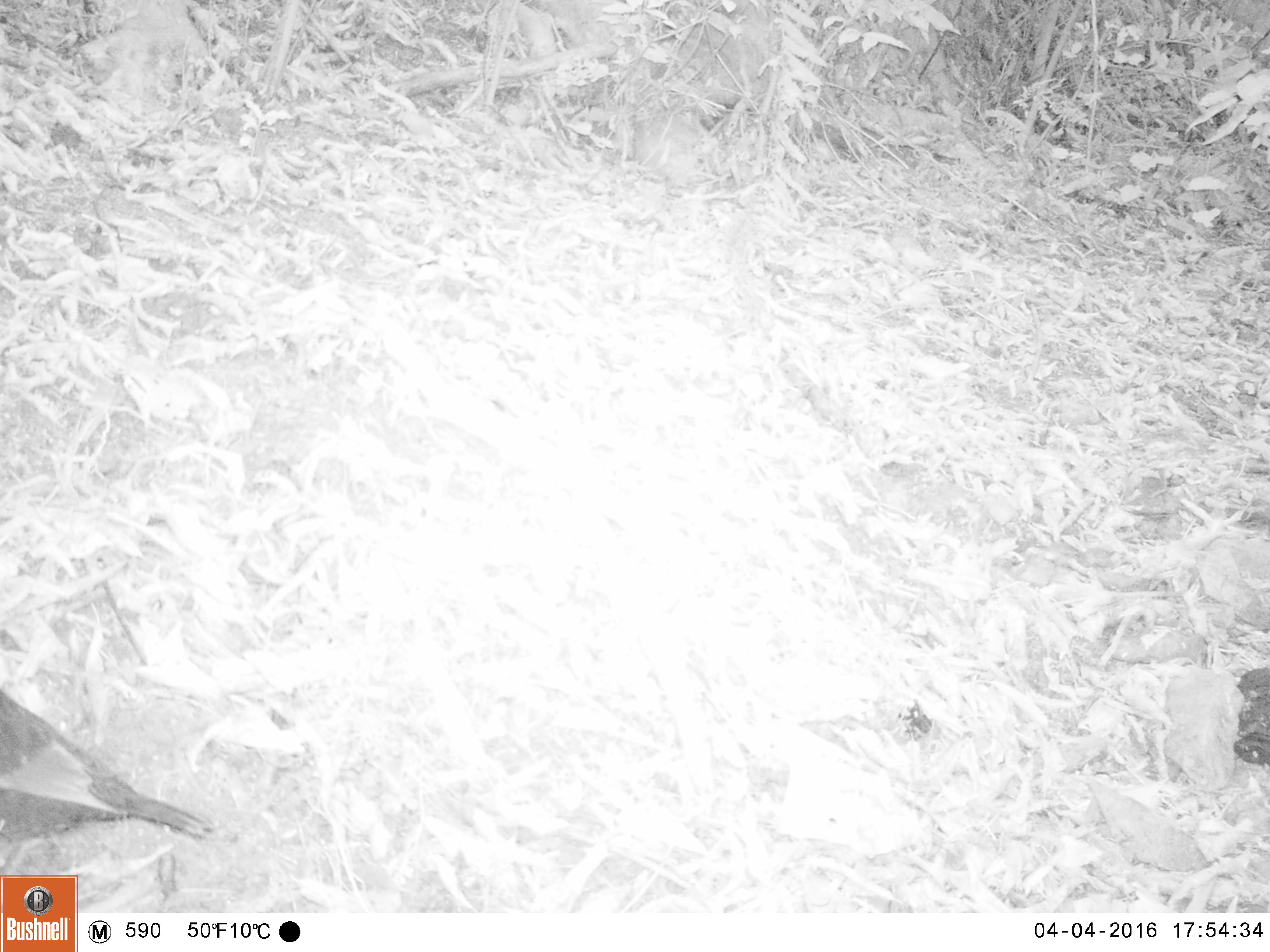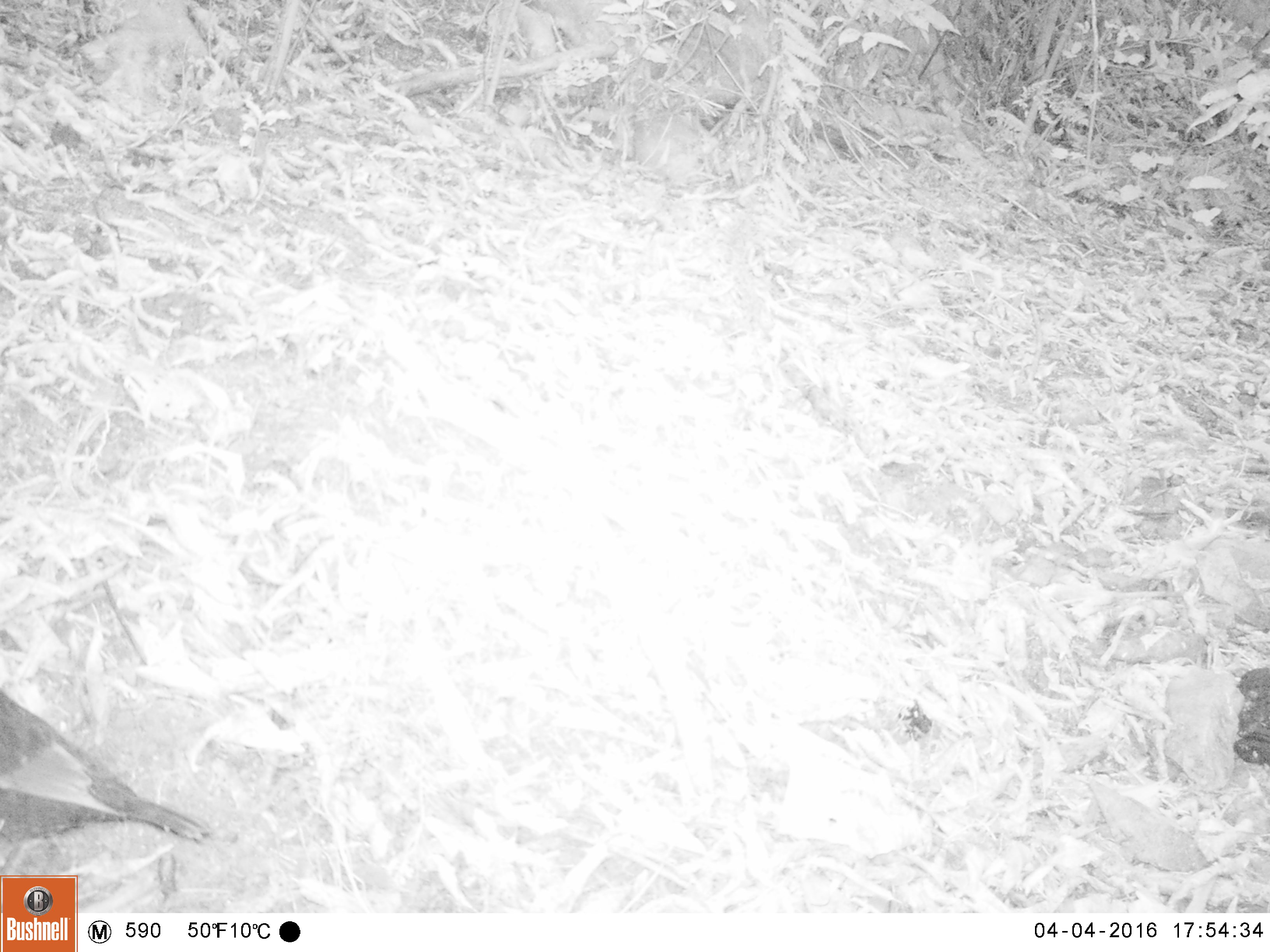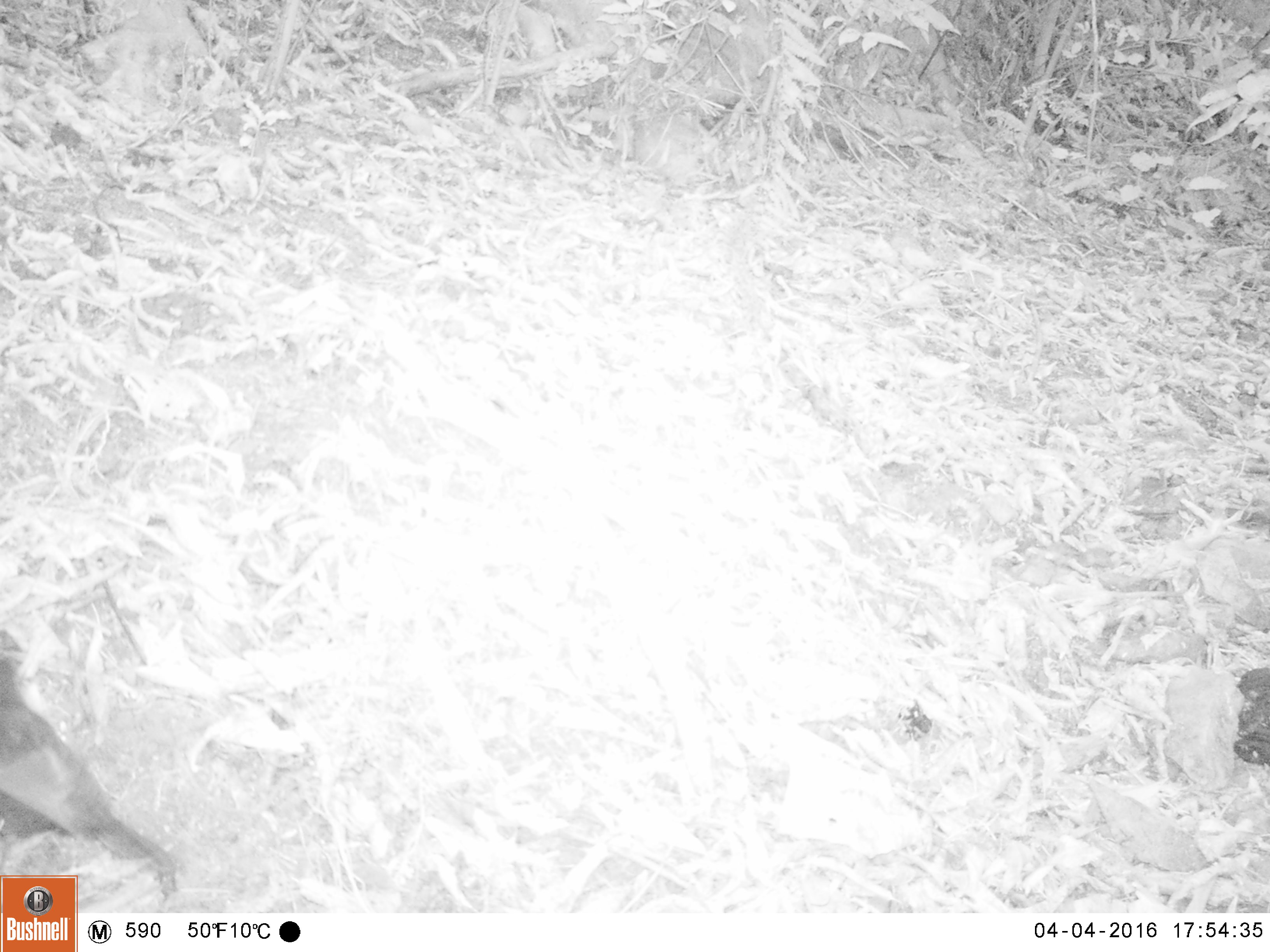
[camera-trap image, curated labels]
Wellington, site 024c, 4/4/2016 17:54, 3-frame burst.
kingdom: Animalia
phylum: Chordata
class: Aves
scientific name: Aves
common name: bird